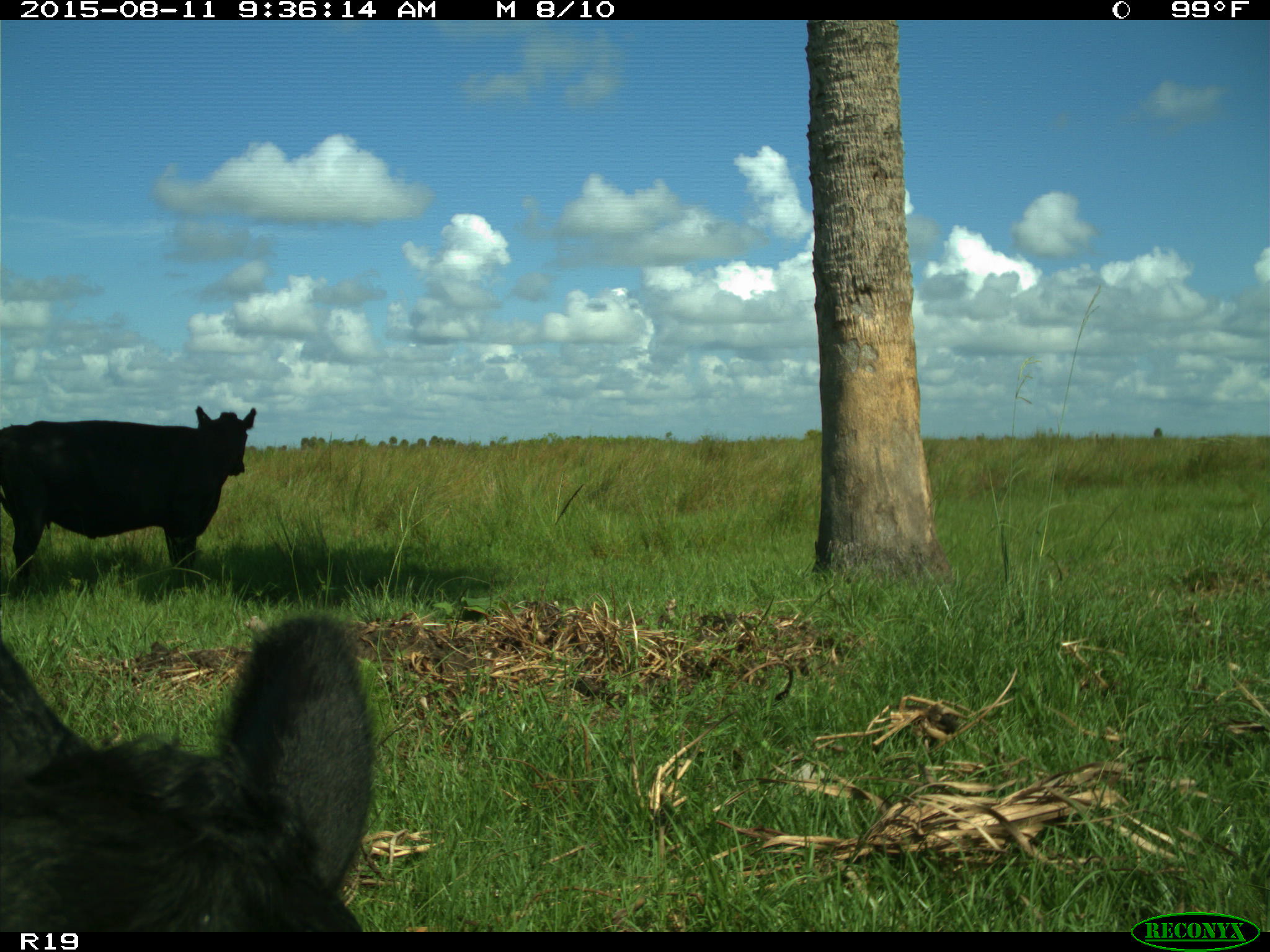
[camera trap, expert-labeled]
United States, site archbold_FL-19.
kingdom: Animalia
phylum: Chordata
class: Mammalia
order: Artiodactyla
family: Bovidae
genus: Bos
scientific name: Bos taurus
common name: domestic cow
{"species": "Bos taurus (domestic cow)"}